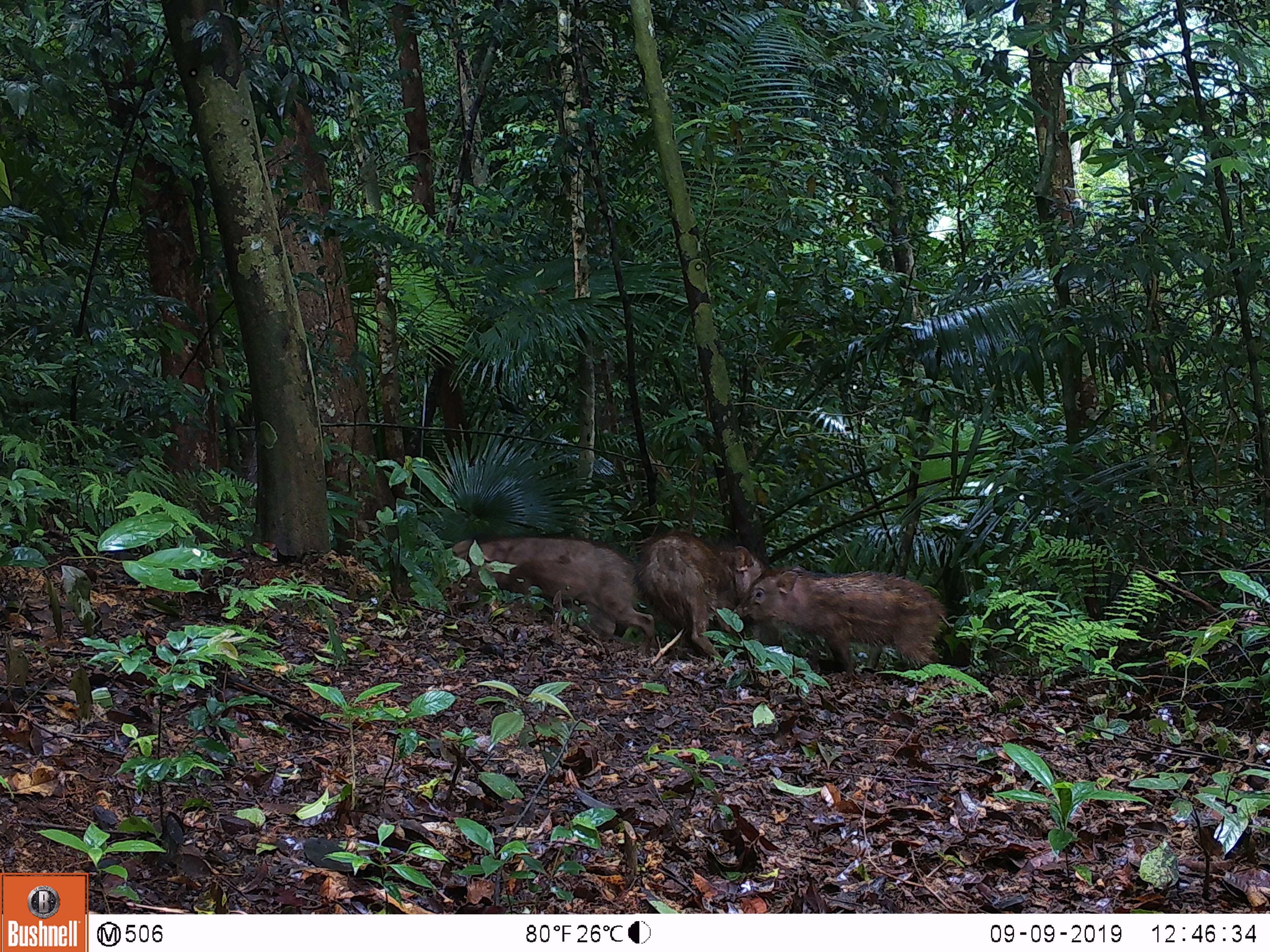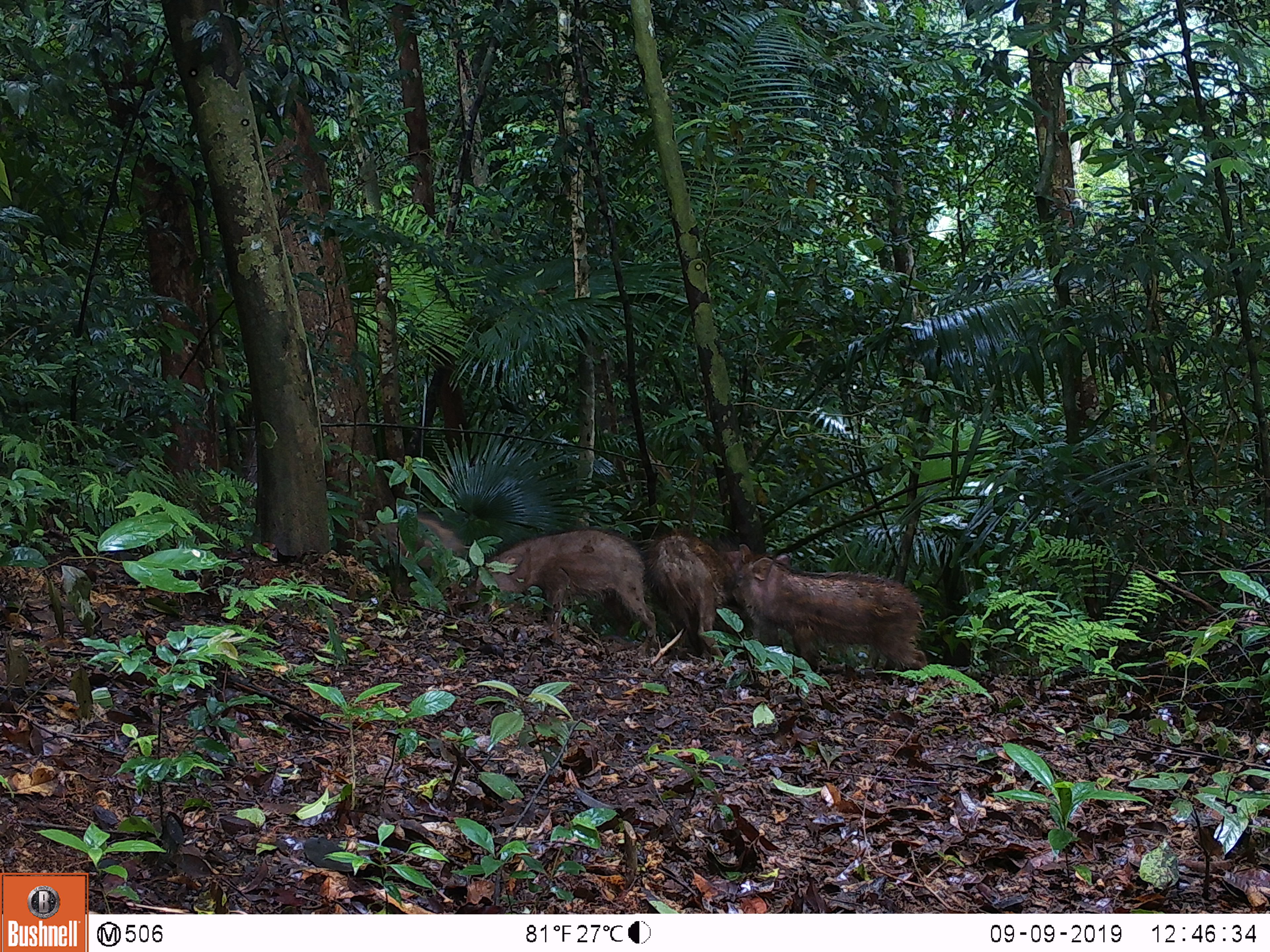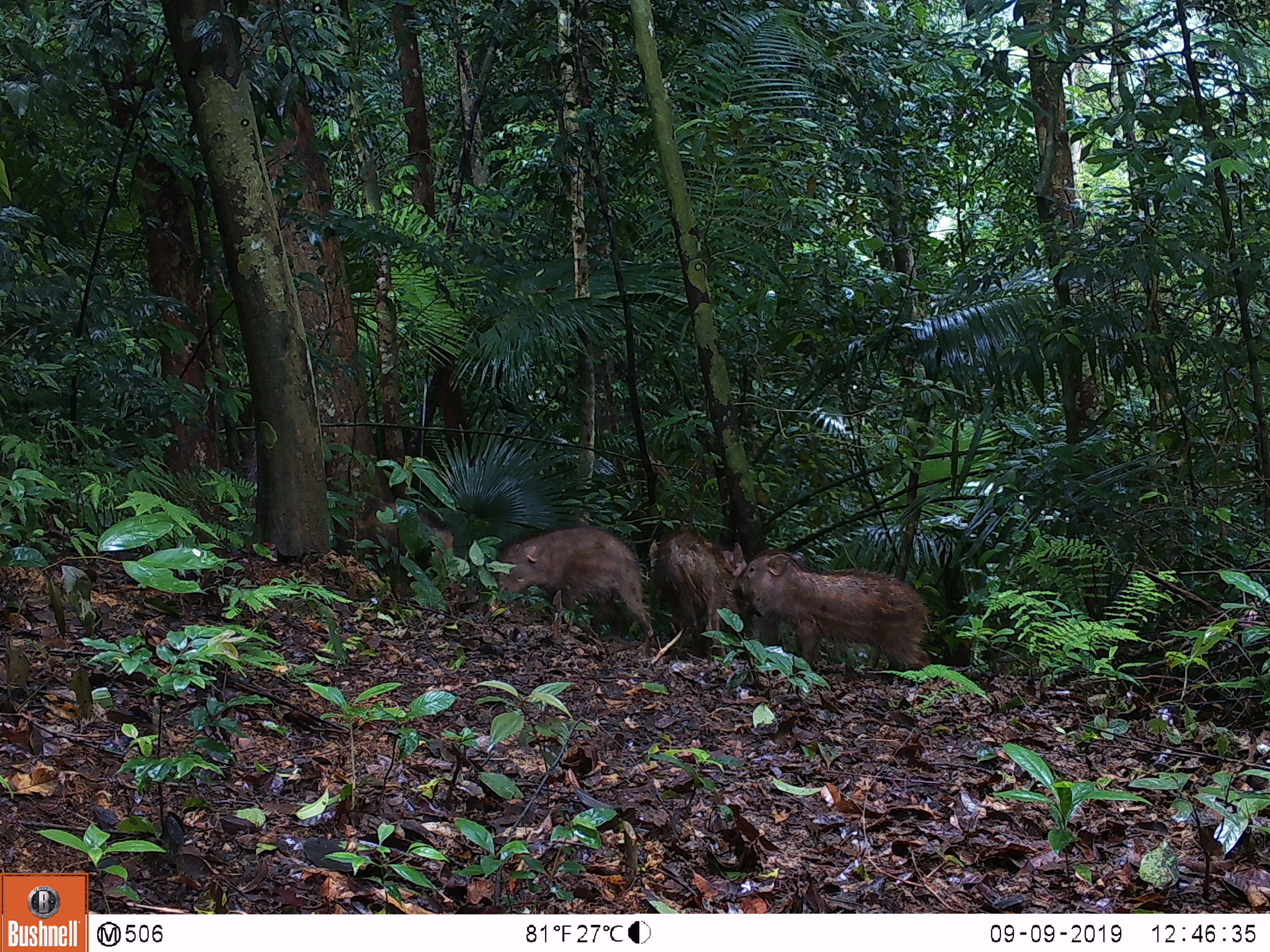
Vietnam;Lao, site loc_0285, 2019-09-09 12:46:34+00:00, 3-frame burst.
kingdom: Animalia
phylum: Chordata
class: Mammalia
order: Artiodactyla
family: Suidae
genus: Sus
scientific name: Sus scrofa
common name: eurasian wild pig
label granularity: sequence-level